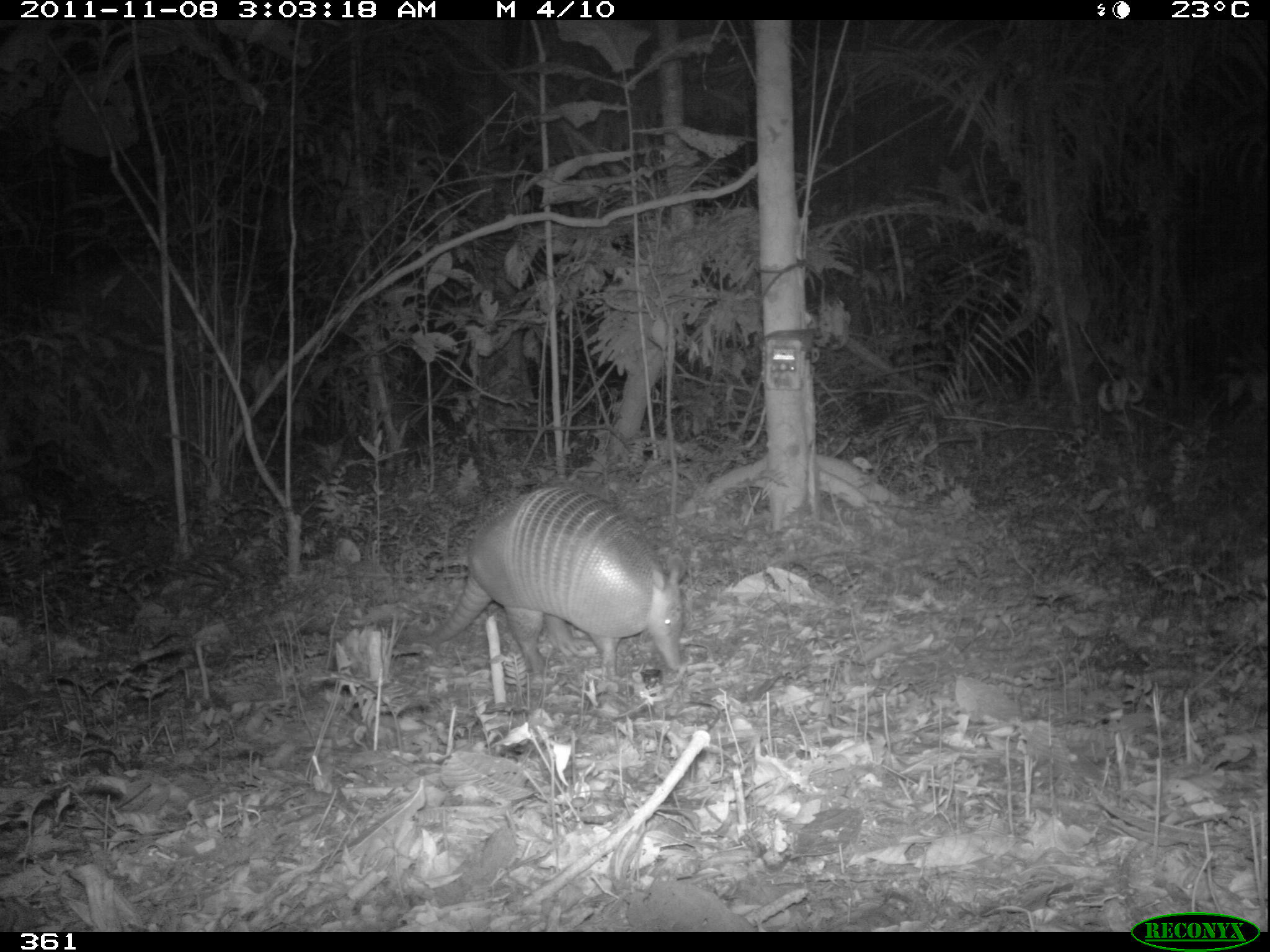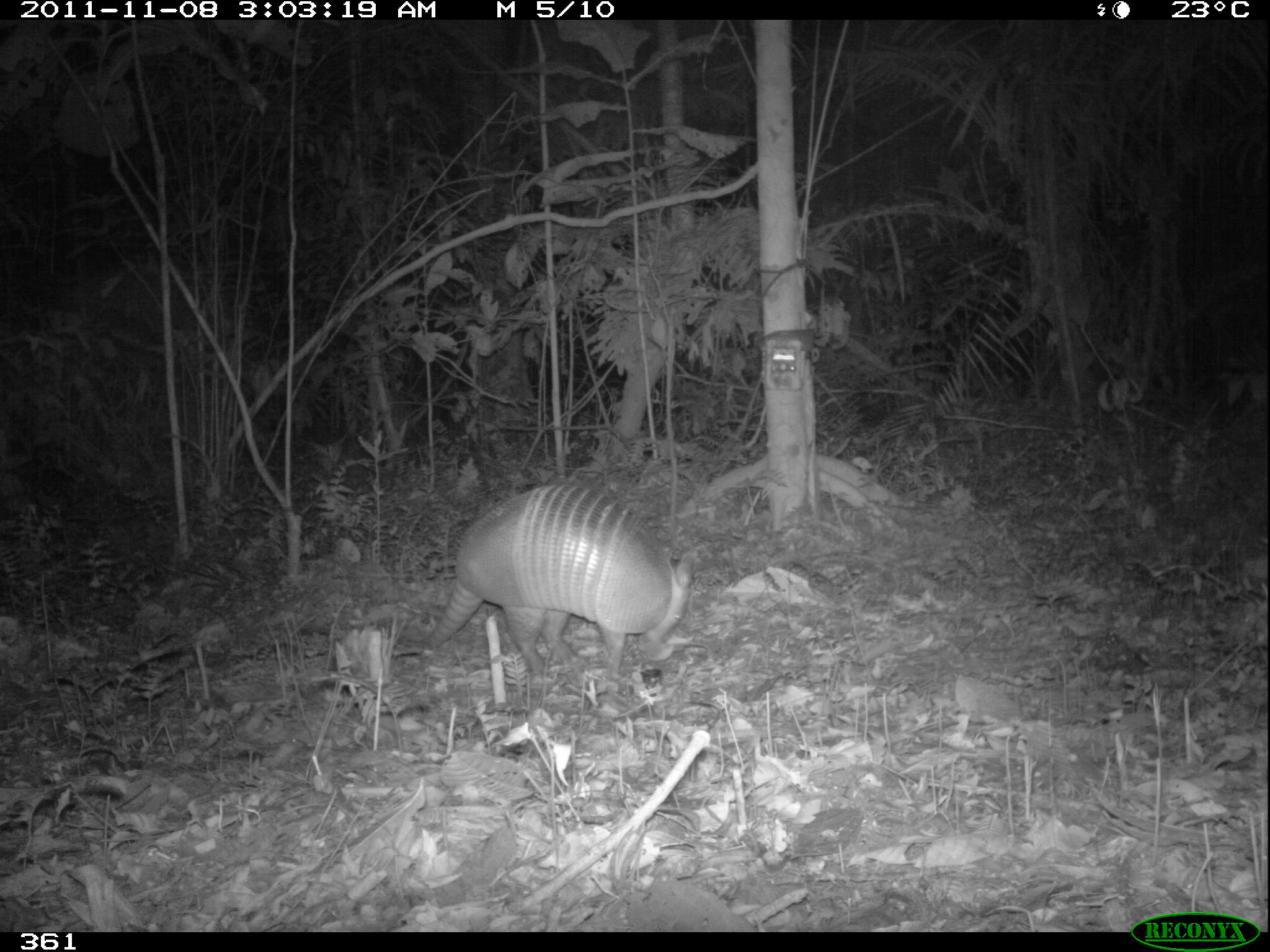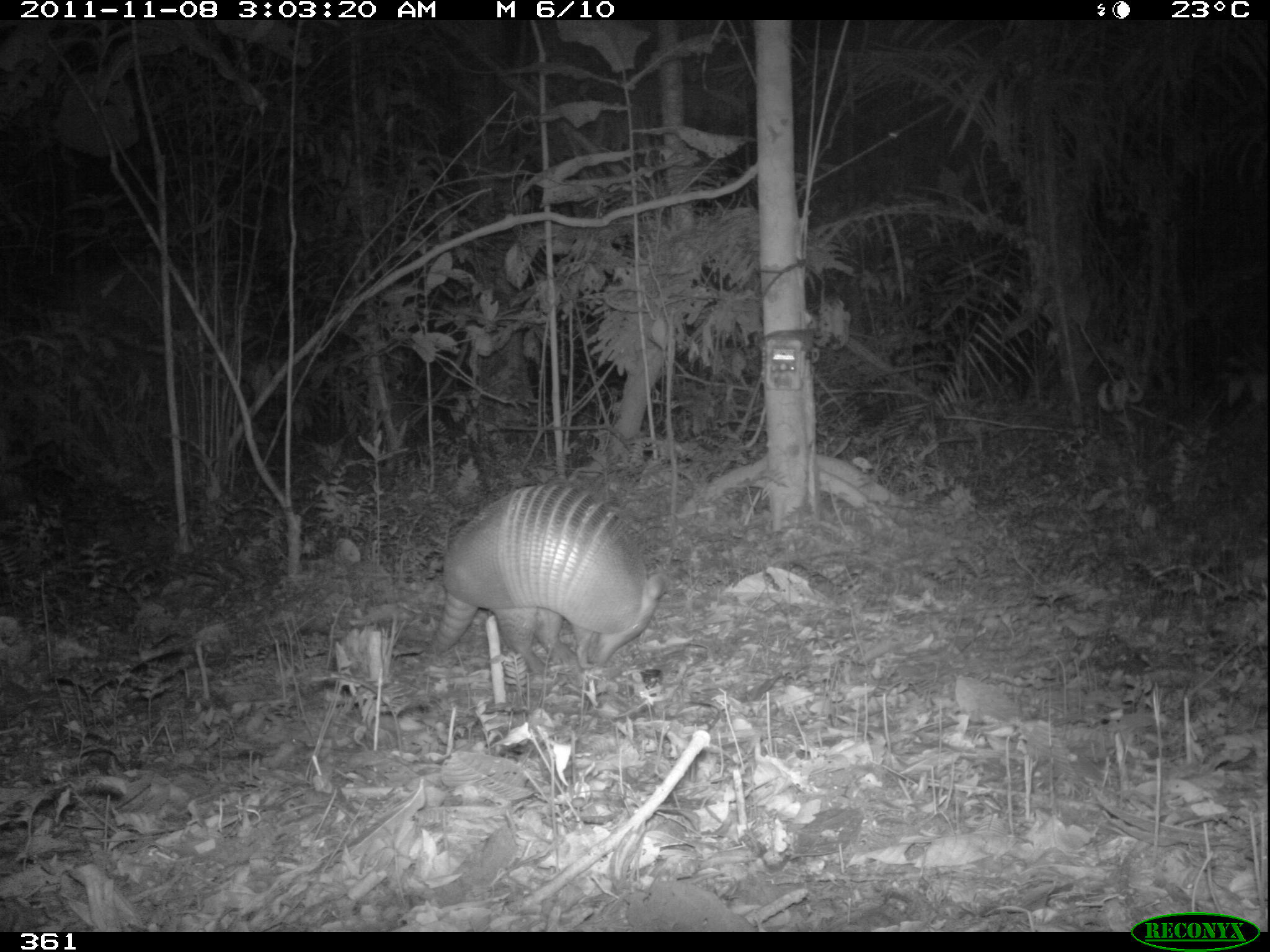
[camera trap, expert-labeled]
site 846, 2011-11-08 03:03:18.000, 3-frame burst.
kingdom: Animalia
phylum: Chordata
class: Mammalia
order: Cingulata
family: Dasypodidae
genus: Dasypus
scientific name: Dasypus kappleri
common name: greater long-nosed armadillo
Dasypus kappleri (greater long-nosed armadillo).